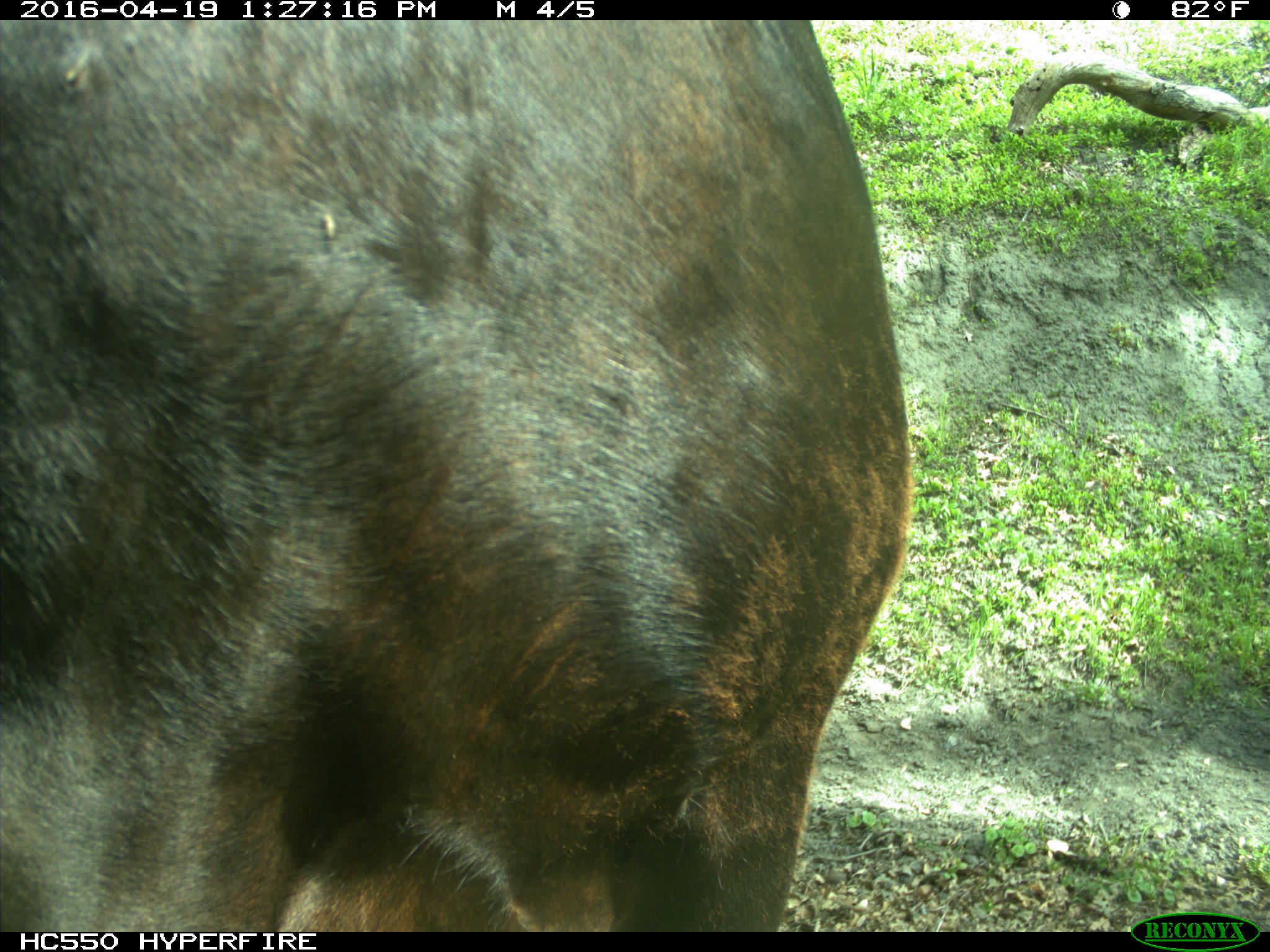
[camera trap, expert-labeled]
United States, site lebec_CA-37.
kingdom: Animalia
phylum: Chordata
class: Mammalia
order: Artiodactyla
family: Bovidae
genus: Bos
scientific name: Bos taurus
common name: domestic cow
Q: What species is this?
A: Bos taurus (domestic cow).